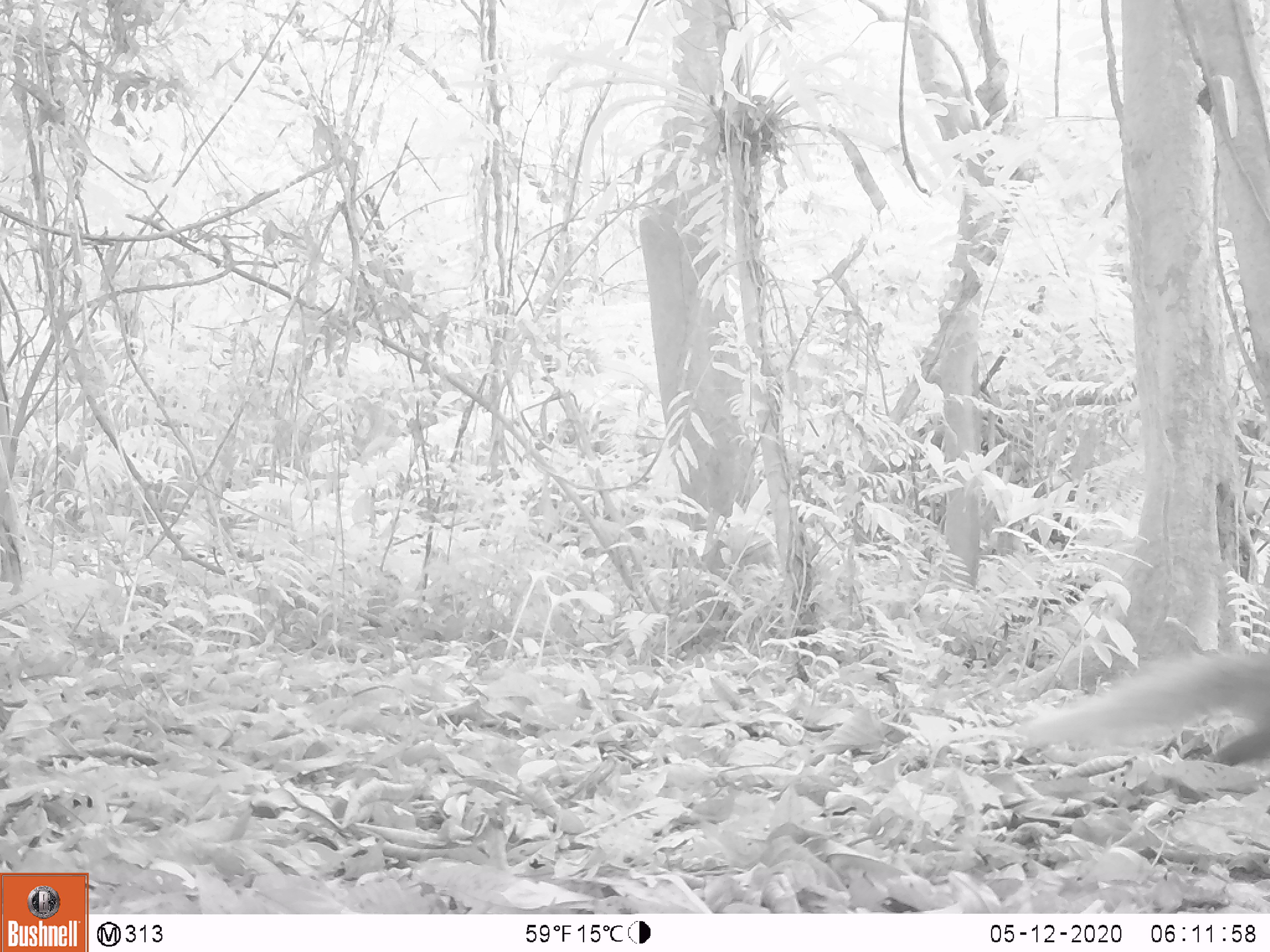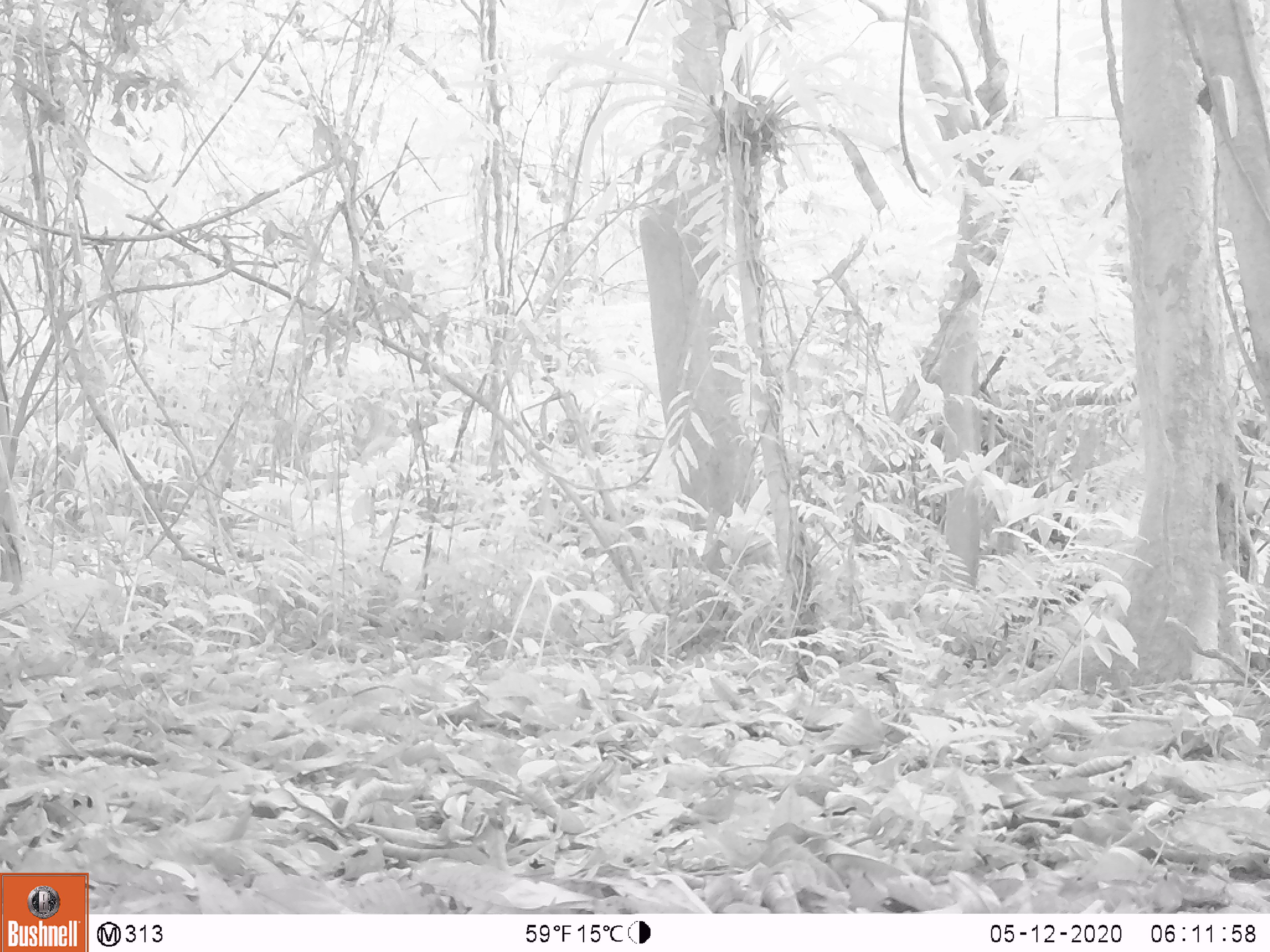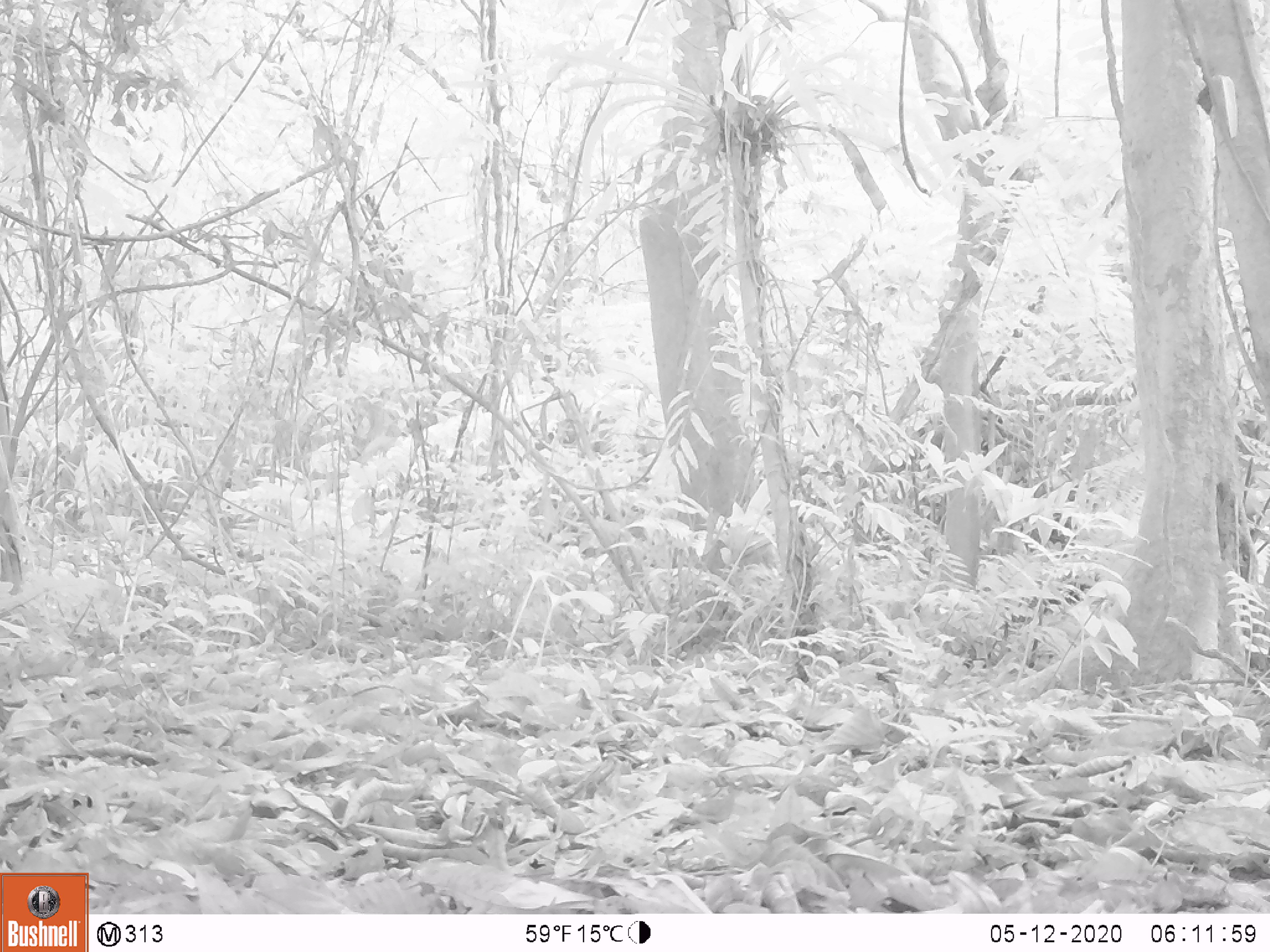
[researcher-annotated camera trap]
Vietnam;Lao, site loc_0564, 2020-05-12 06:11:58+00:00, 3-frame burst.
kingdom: Animalia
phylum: Chordata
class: Mammalia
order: Carnivora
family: Herpestidae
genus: Urva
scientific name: Urva urva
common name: crab-eating mongoose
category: crab eating mongoose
Crab eating mongoose (crab-eating mongoose) (Urva urva). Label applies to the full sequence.